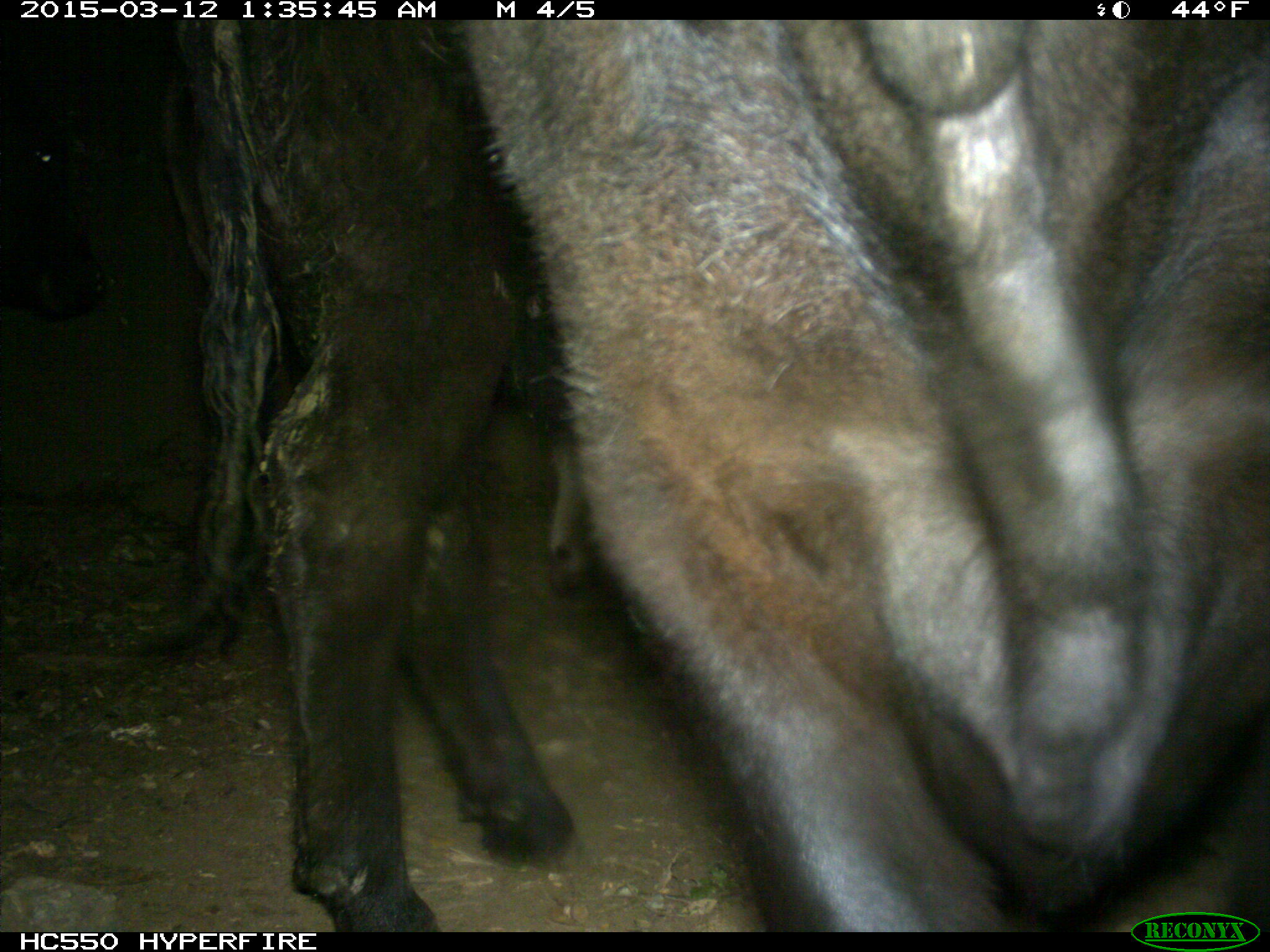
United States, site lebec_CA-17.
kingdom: Animalia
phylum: Chordata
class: Mammalia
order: Artiodactyla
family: Bovidae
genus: Bos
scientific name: Bos taurus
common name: domestic cow